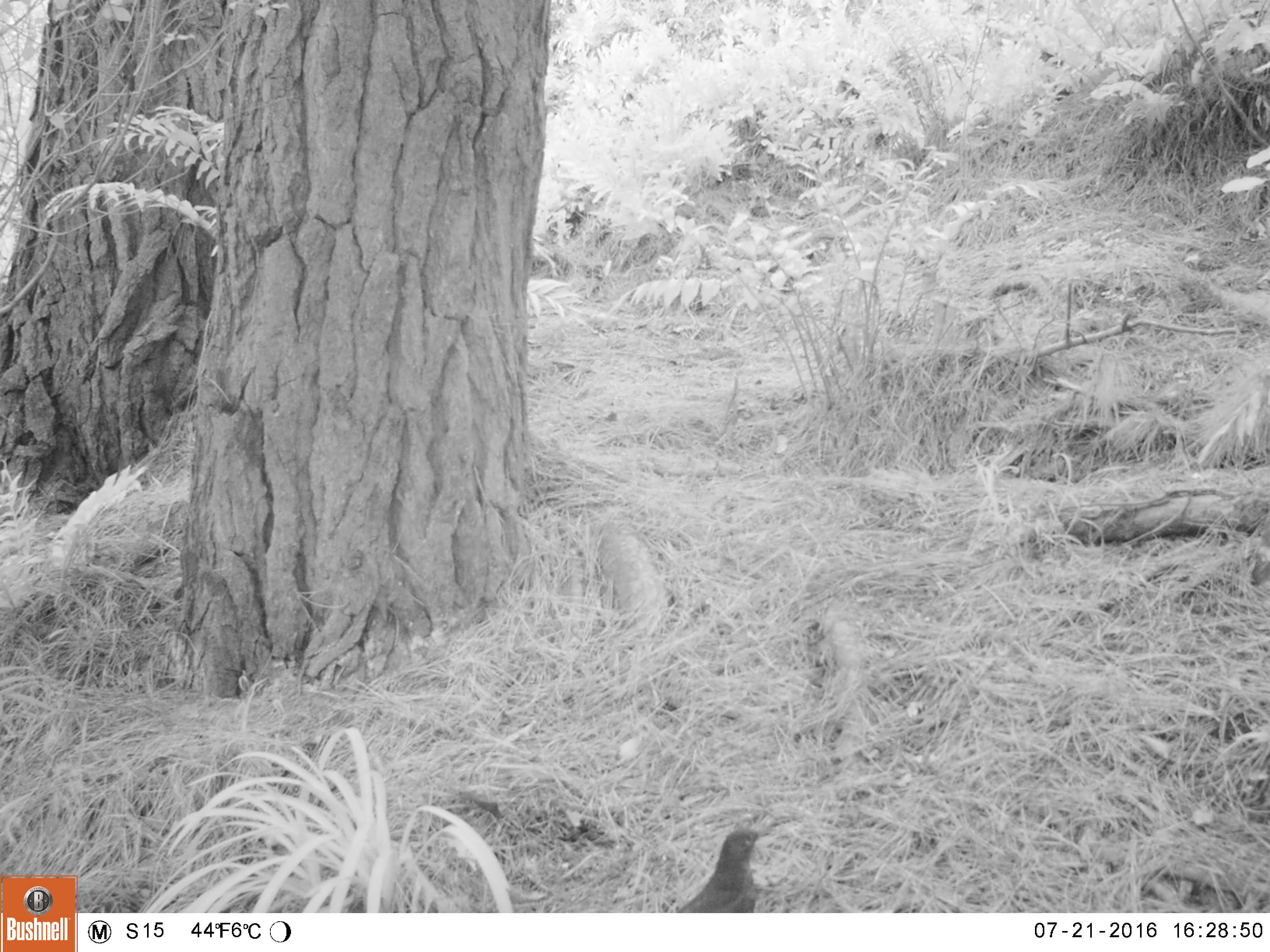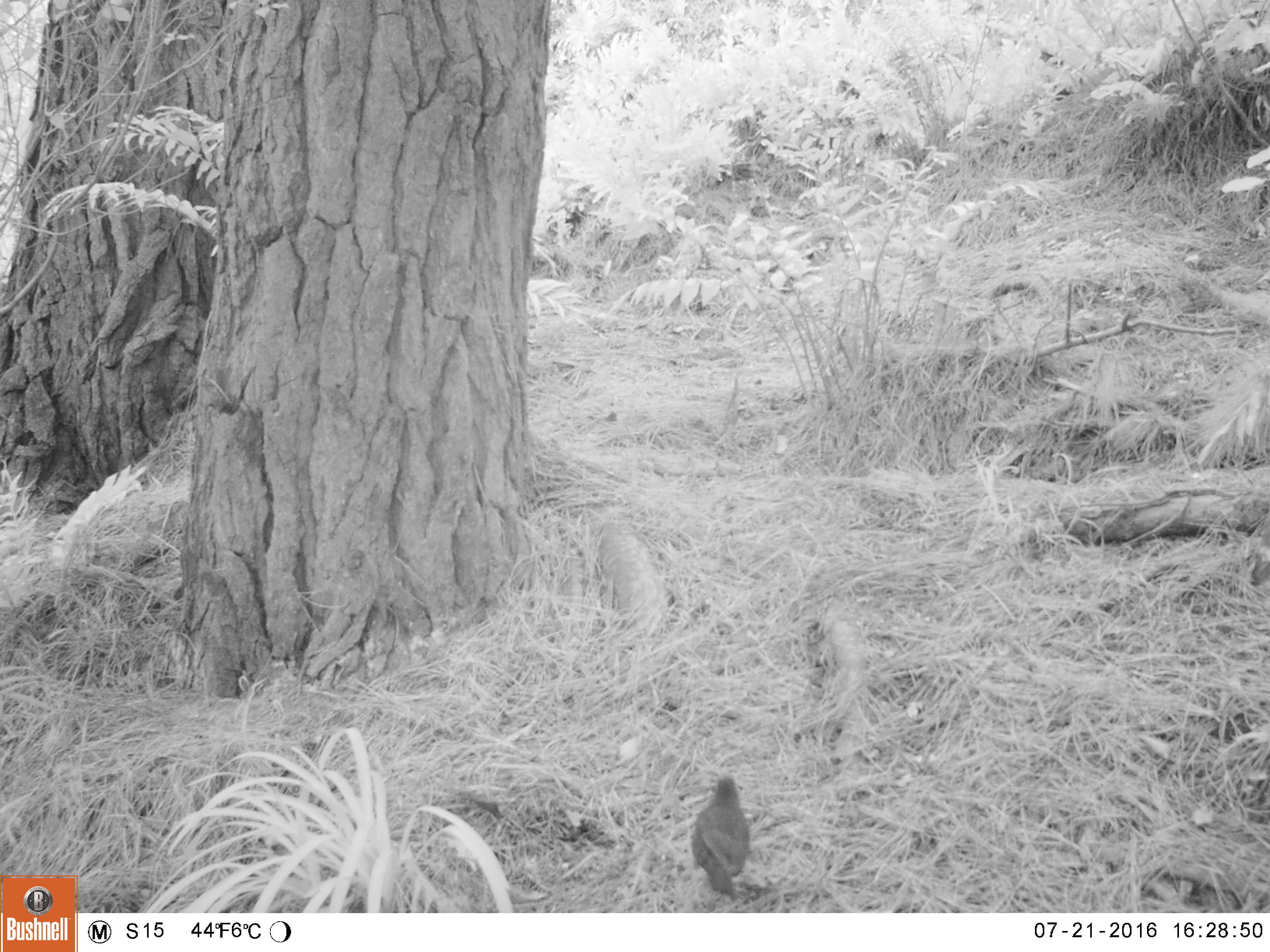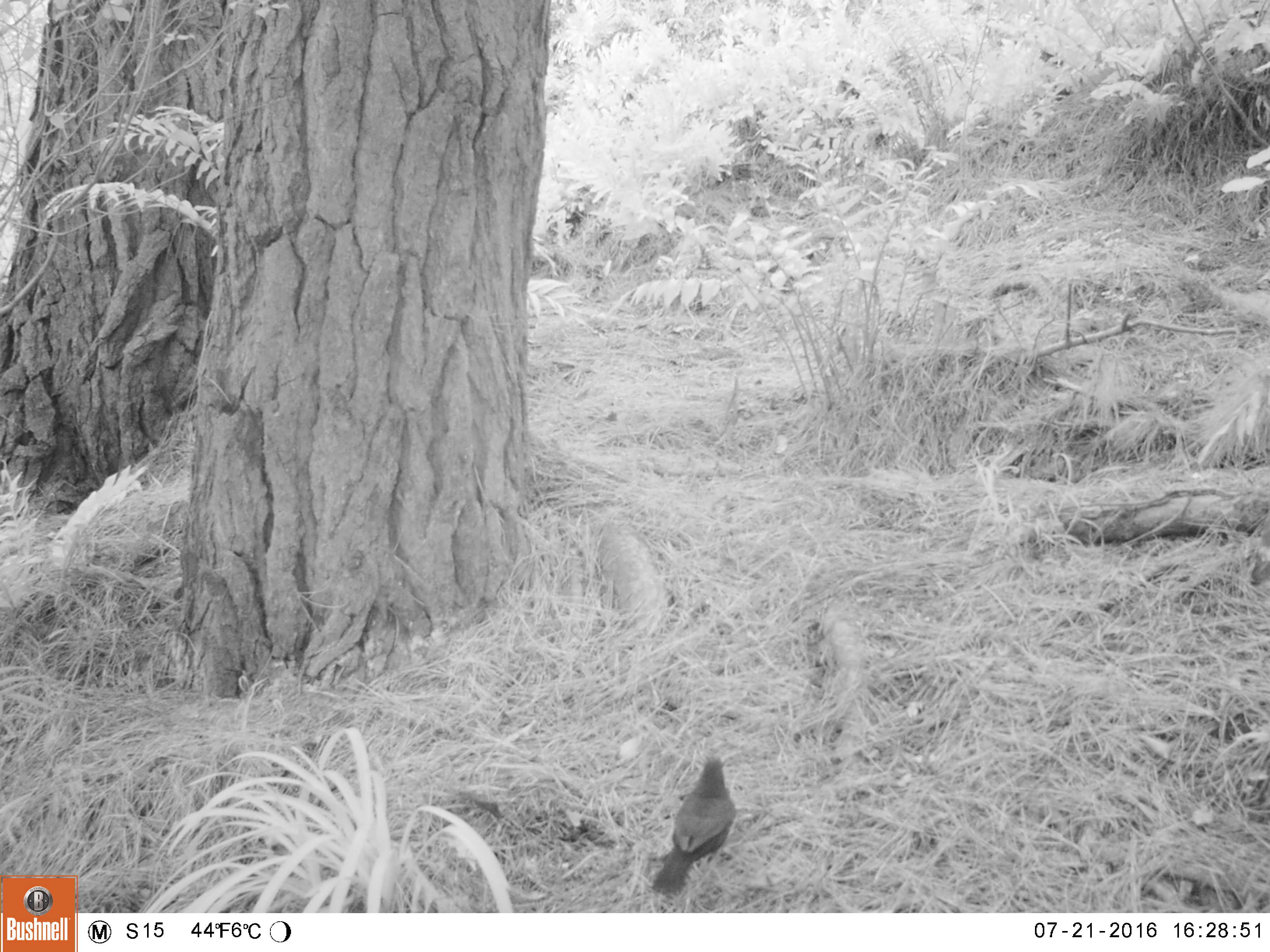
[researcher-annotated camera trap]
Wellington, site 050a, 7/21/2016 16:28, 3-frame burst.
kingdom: Animalia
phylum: Chordata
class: Aves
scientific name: Aves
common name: bird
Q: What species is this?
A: Bird (Aves).